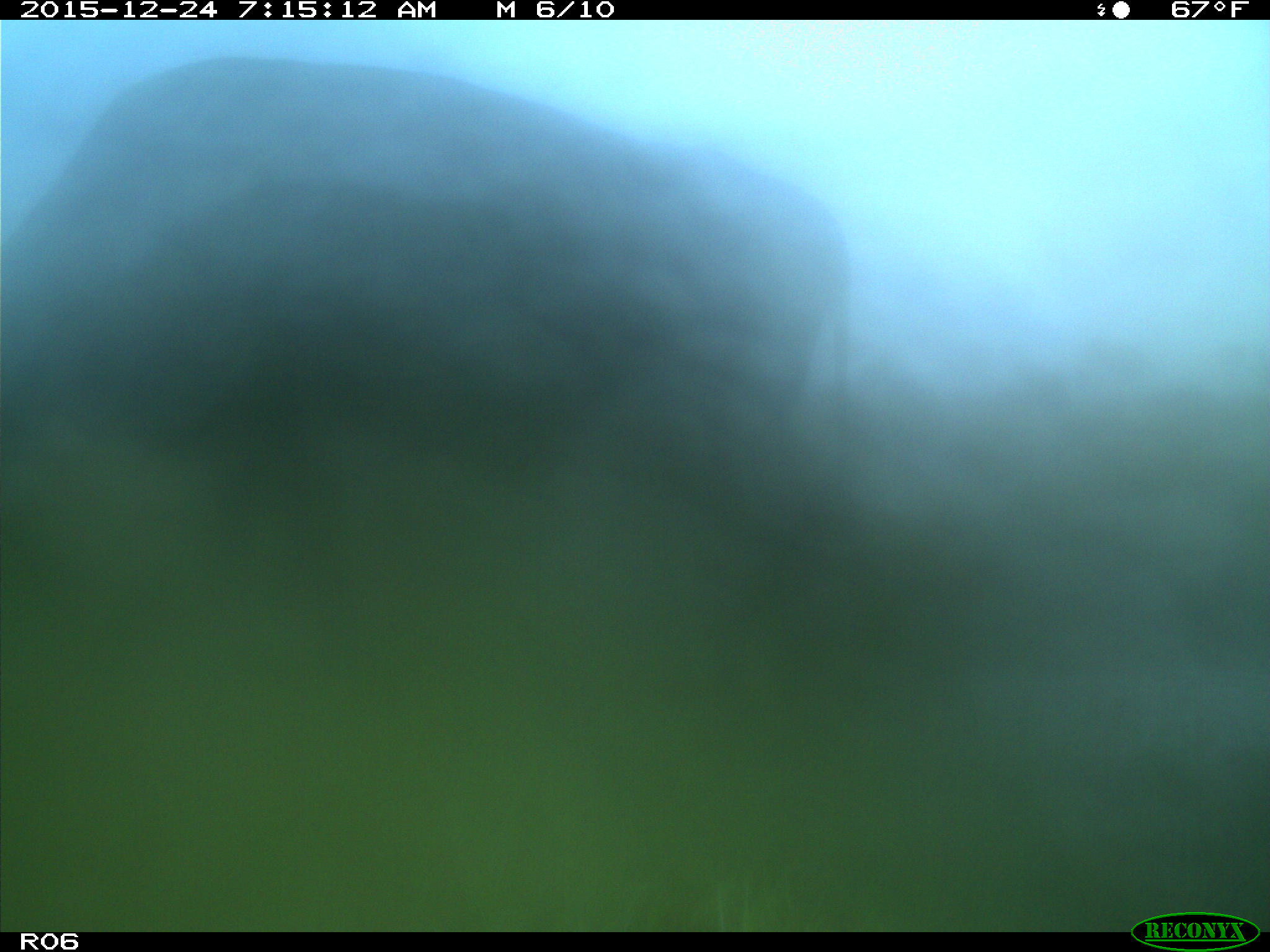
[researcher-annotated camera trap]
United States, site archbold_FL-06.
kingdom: Animalia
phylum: Chordata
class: Mammalia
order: Artiodactyla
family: Bovidae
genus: Bos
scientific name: Bos taurus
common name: domestic cow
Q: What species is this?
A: Bos taurus (domestic cow).